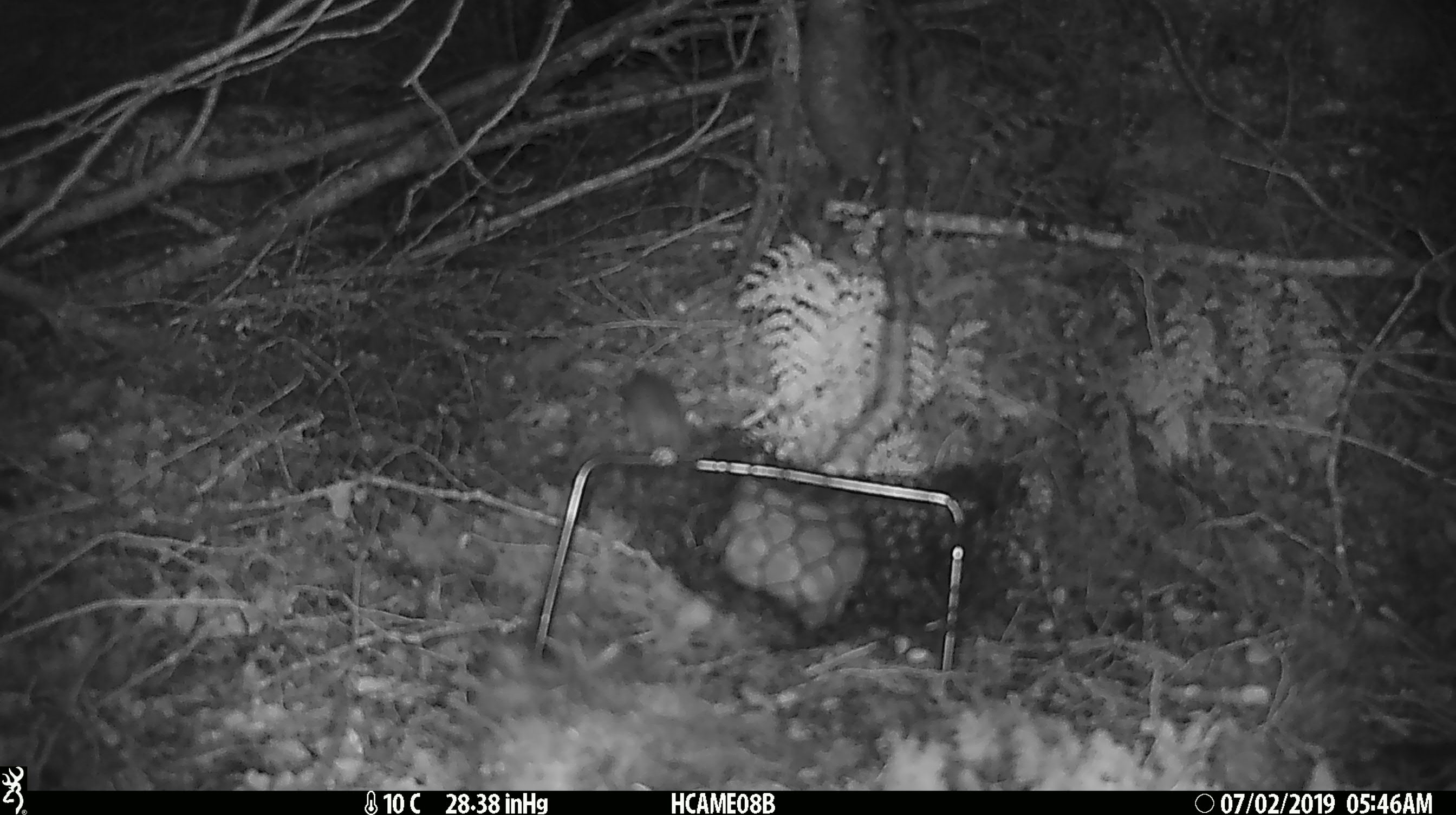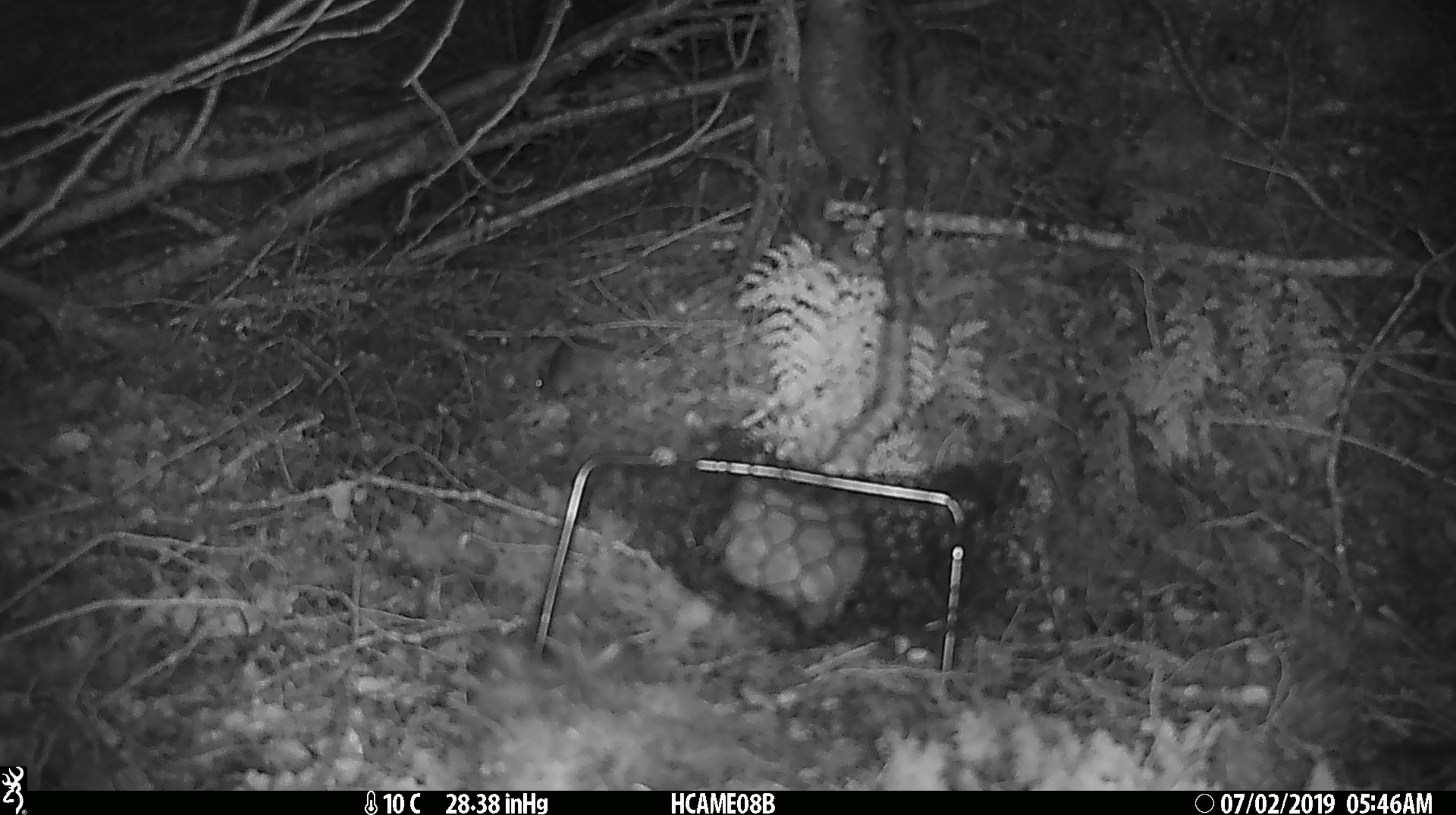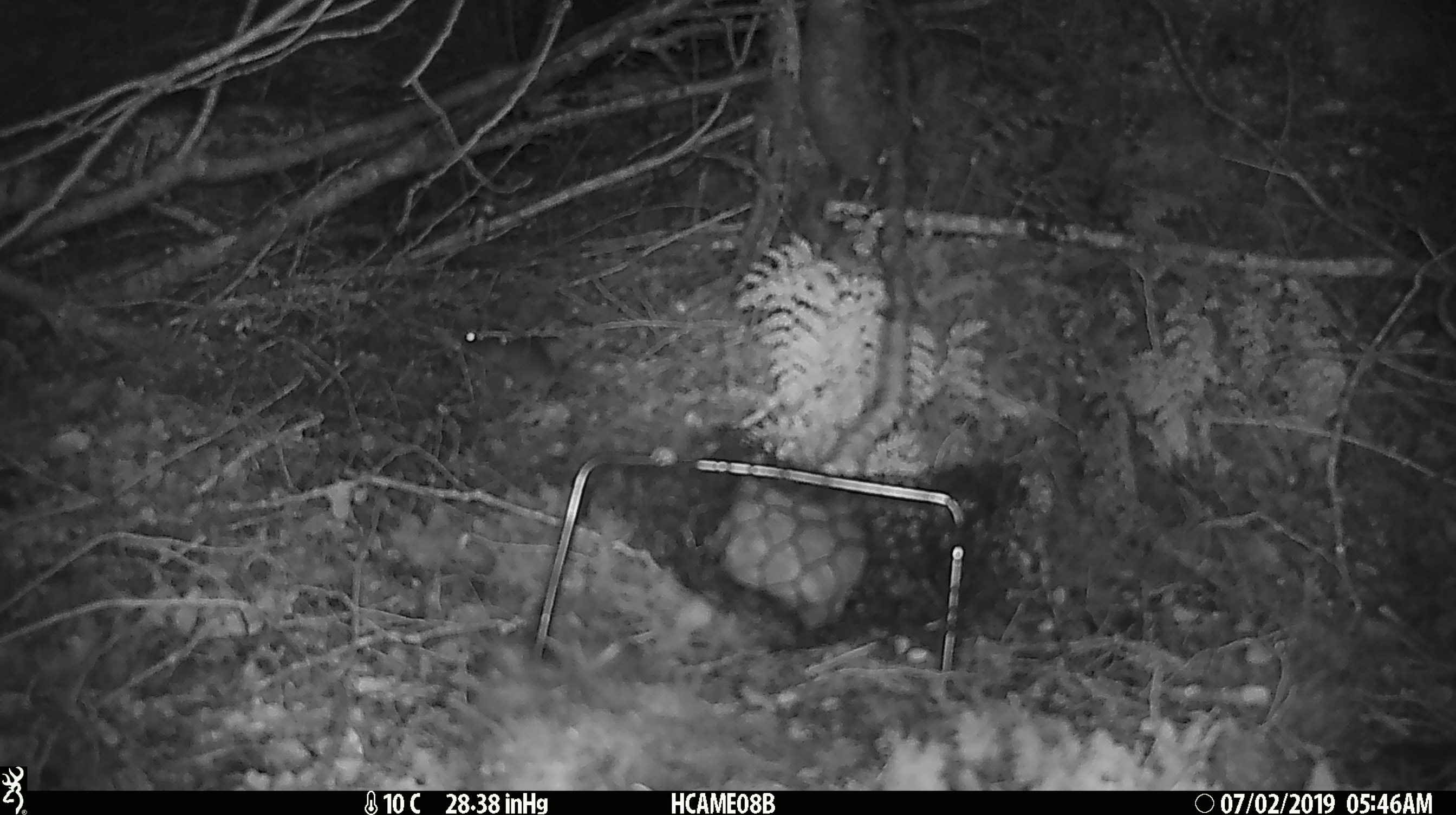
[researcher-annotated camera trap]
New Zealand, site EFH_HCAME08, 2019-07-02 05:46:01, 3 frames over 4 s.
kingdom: Animalia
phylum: Chordata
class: Mammalia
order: Rodentia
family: Muridae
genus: Mus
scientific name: Mus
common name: mouse